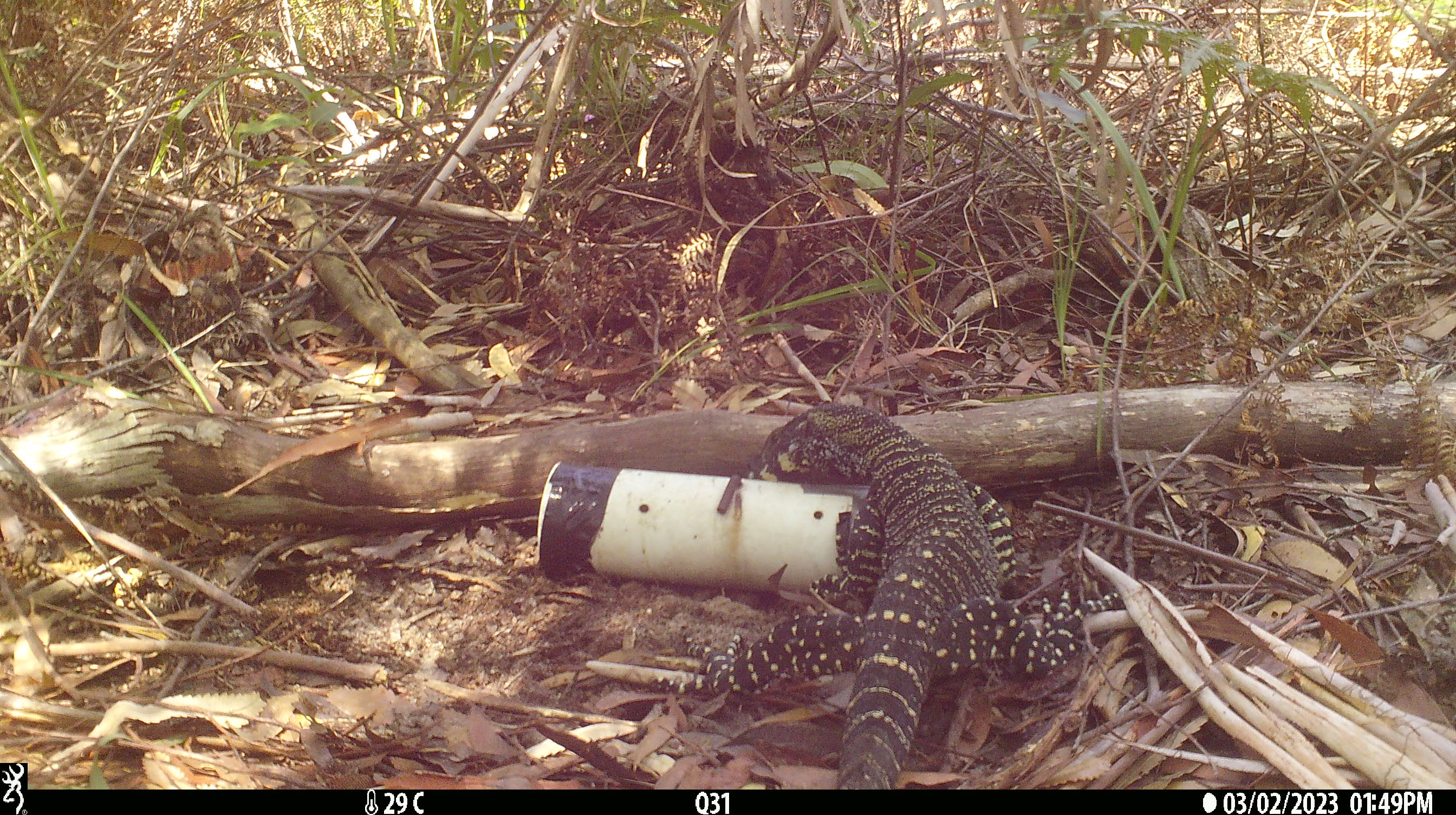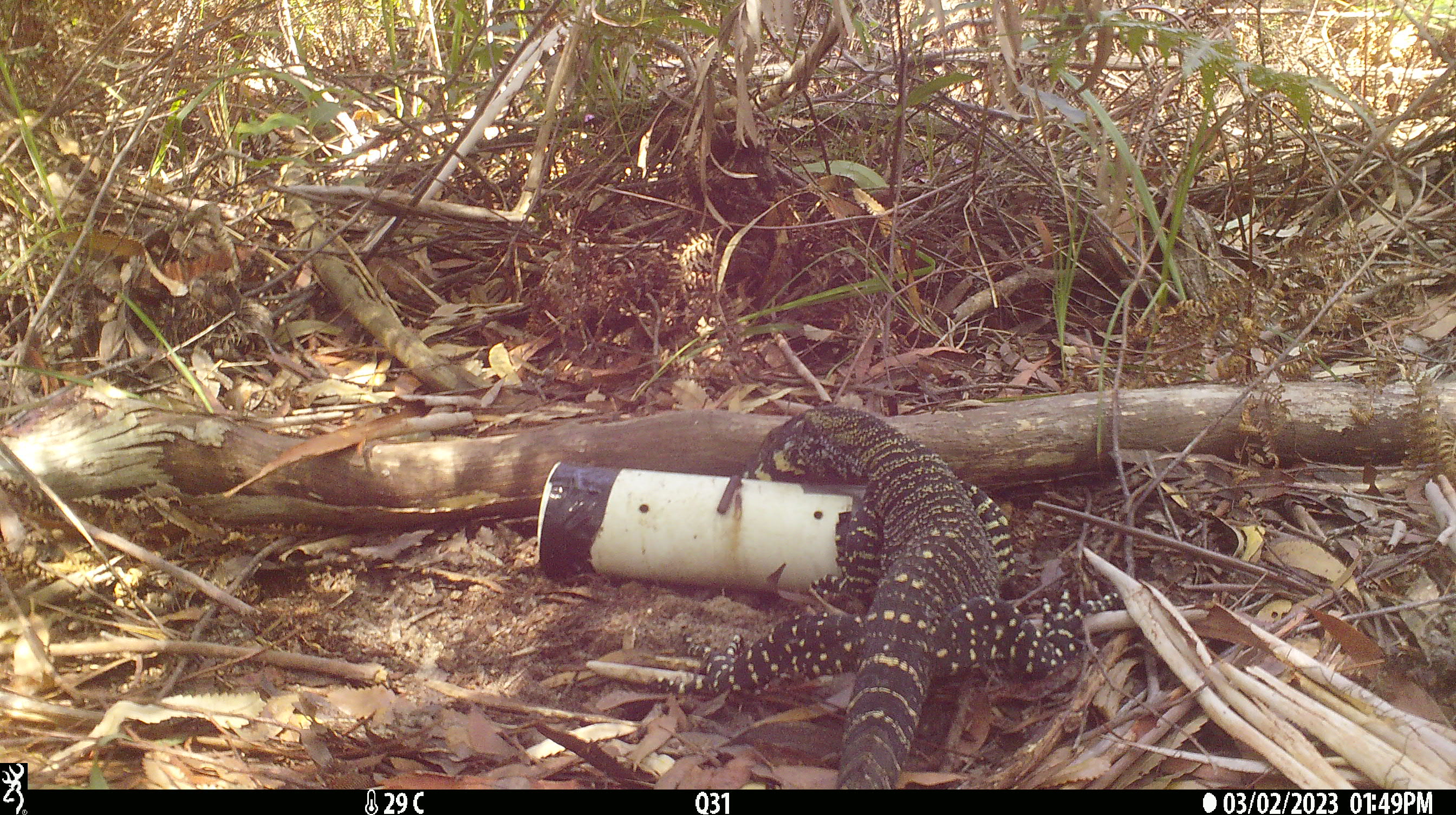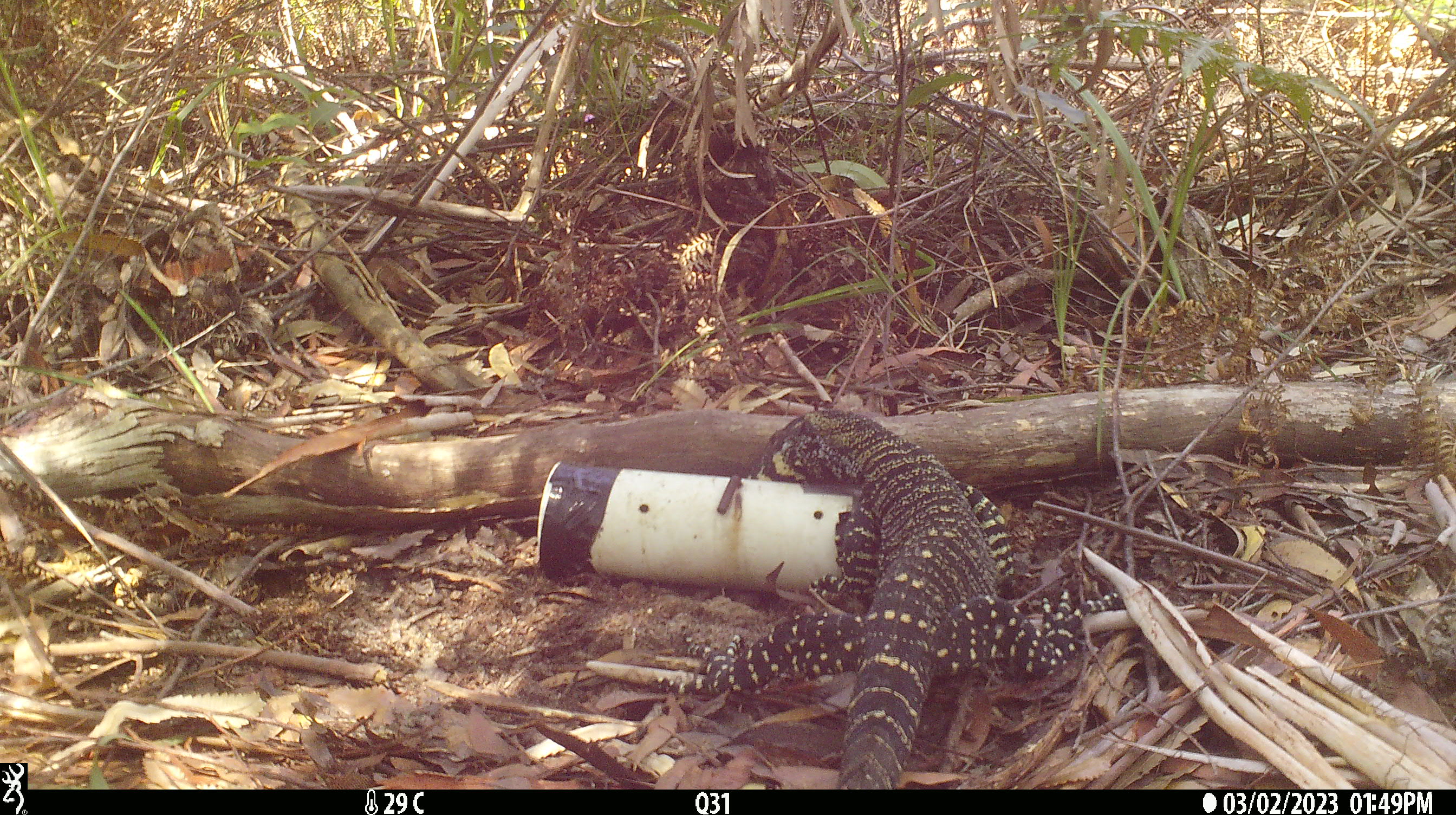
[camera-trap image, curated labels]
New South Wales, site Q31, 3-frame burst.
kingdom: Animalia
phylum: Chordata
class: Reptilia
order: Squamata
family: Varanidae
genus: Varanus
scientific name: Varanus varius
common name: lace monitor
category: goanna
Goanna (lace monitor) (Varanus varius).